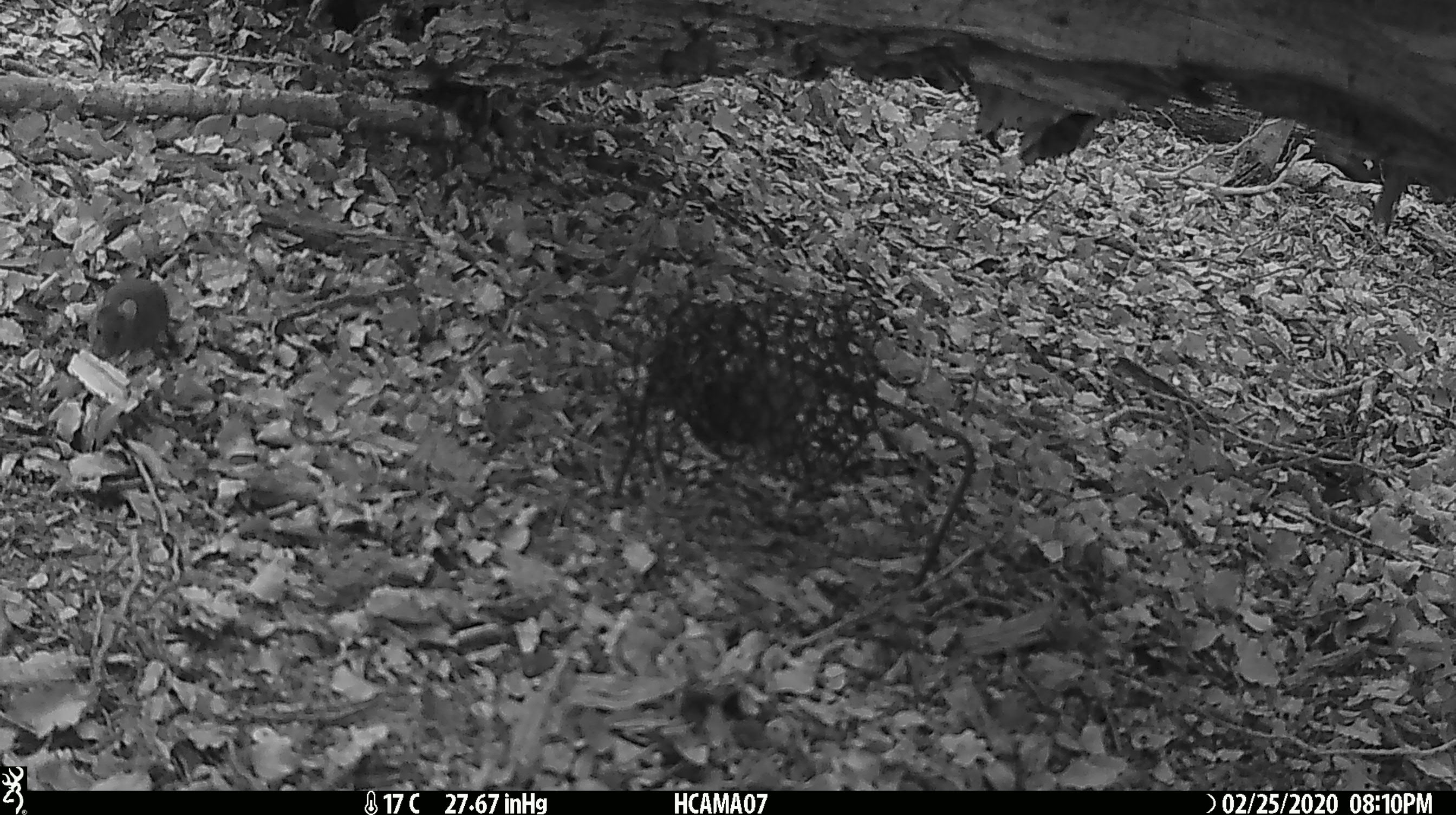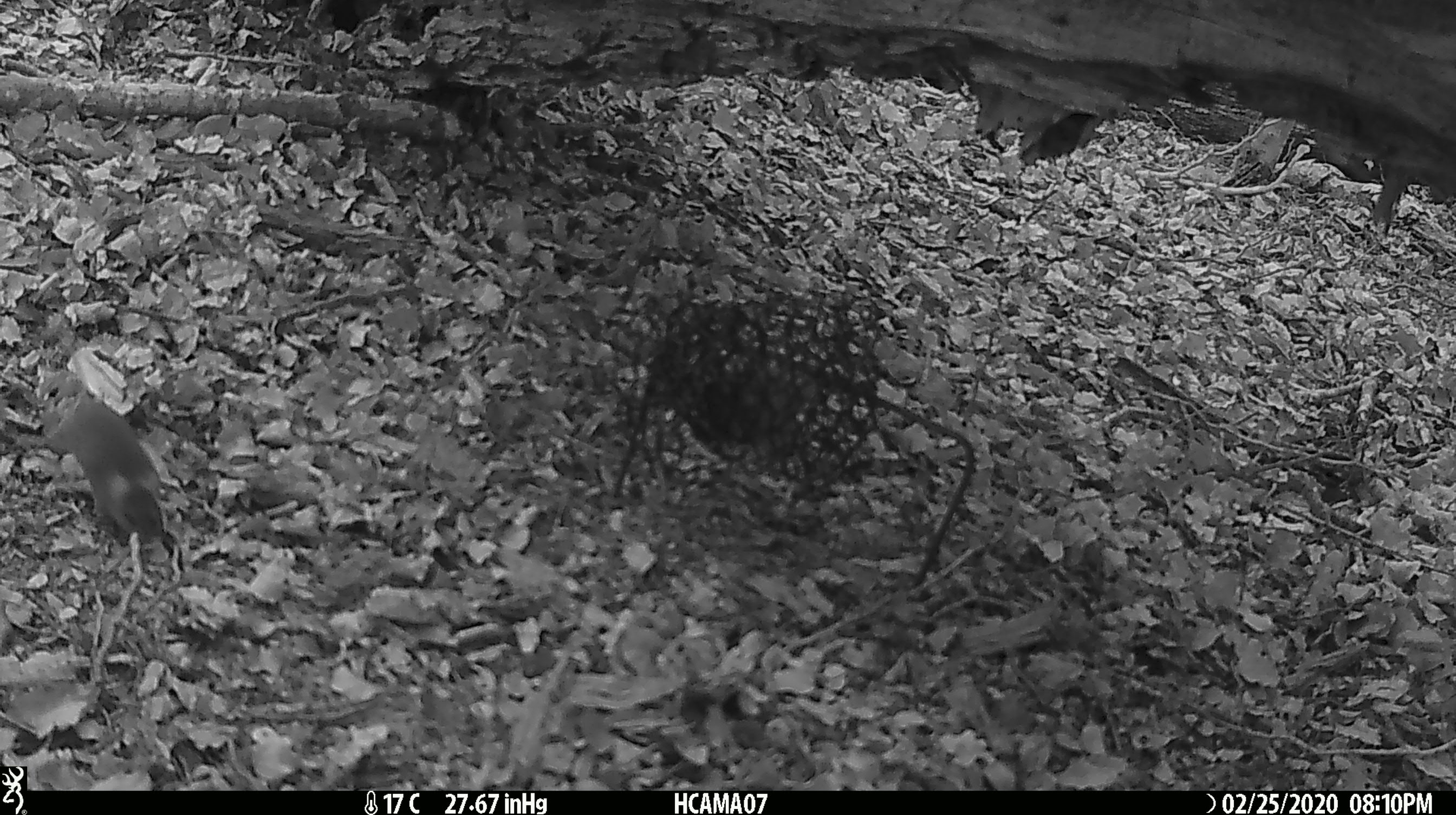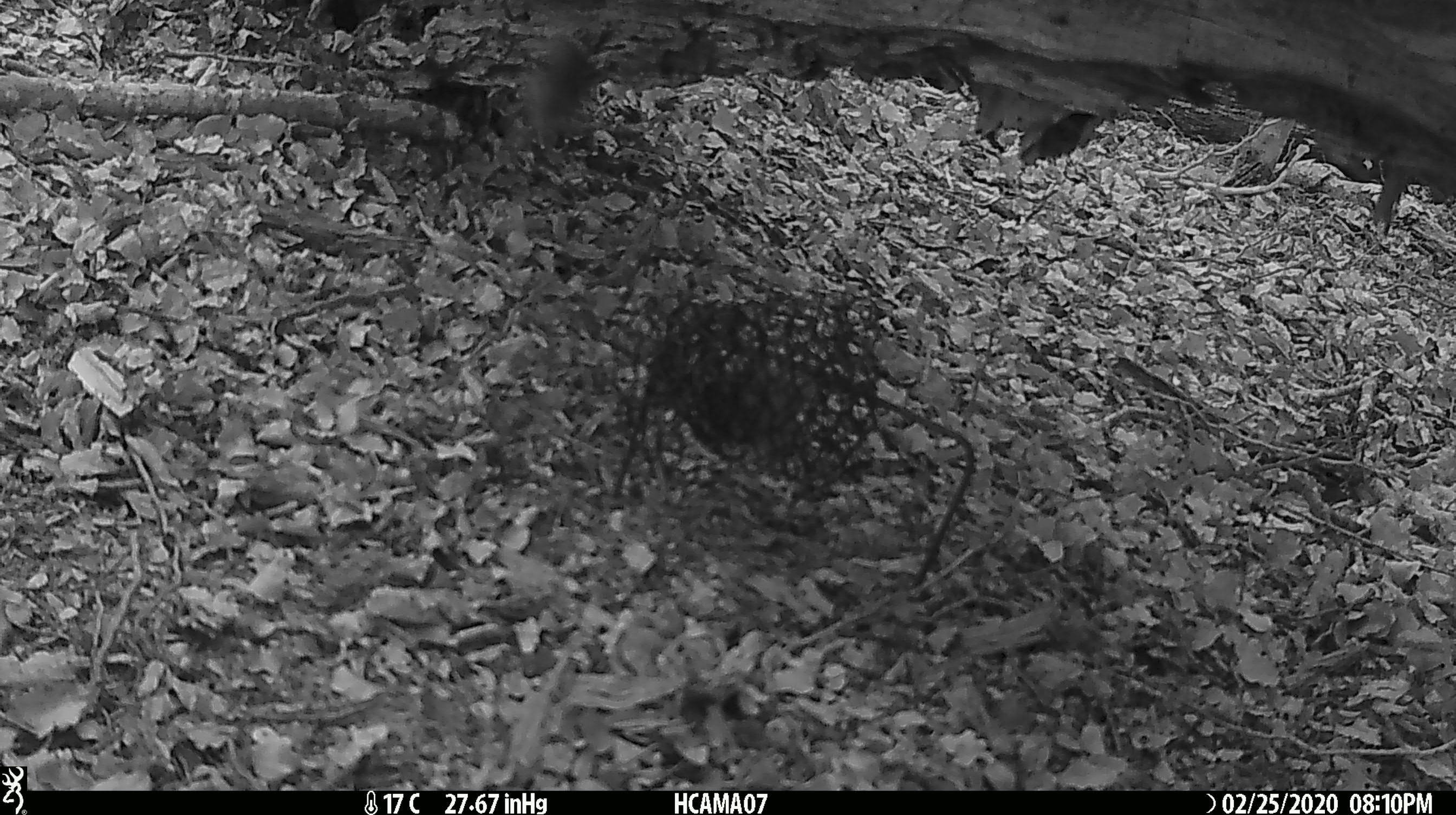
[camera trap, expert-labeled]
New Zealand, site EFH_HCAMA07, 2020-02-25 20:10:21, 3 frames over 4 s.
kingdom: Animalia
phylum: Chordata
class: Mammalia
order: Rodentia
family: Muridae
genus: Mus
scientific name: Mus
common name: mouse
Mouse (Mus).